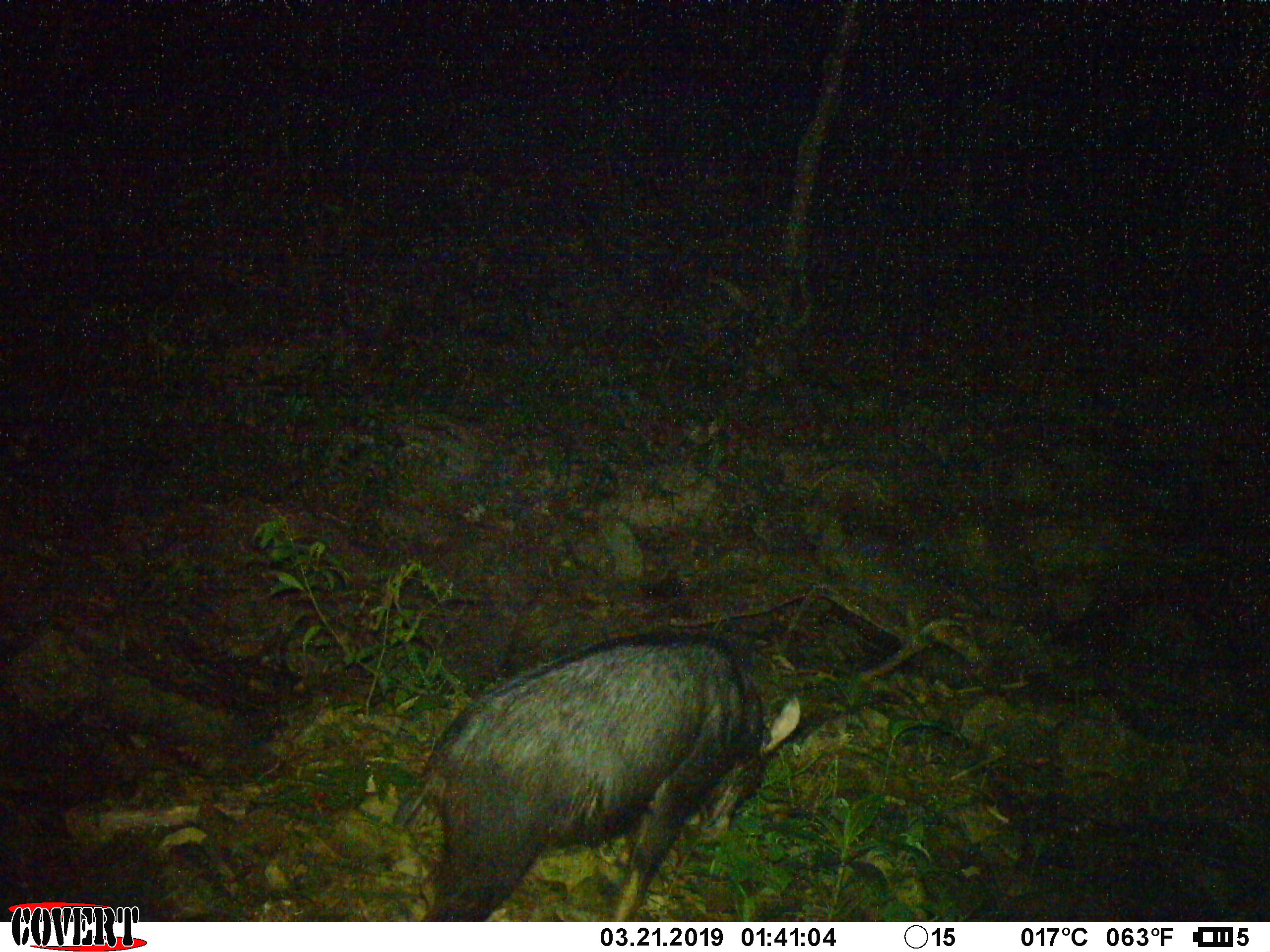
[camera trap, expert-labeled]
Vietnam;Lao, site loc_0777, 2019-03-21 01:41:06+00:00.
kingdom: Animalia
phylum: Chordata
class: Mammalia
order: Artiodactyla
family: Bovidae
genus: Capricornis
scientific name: Capricornis sumatraensis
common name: chinese serow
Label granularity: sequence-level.